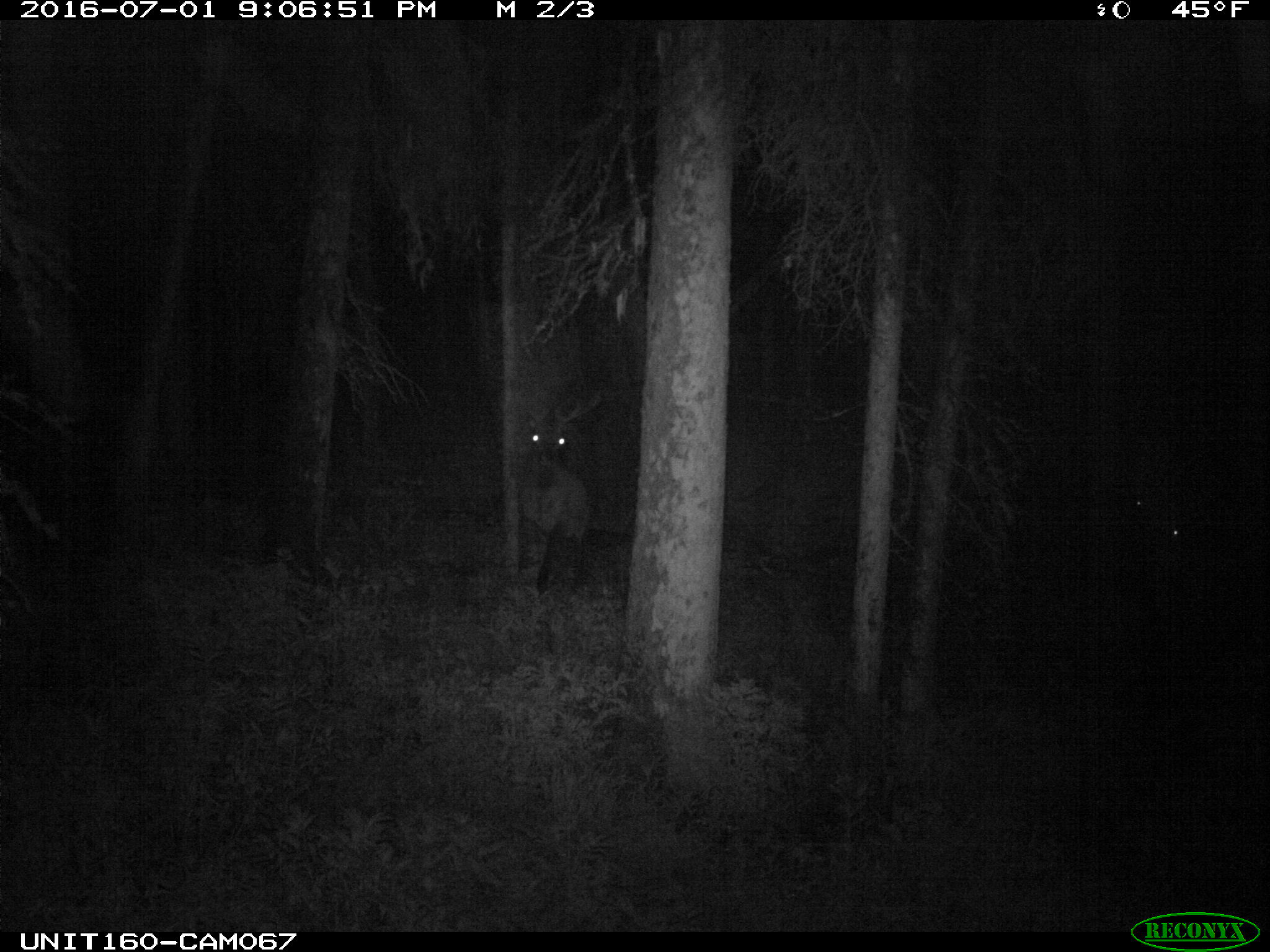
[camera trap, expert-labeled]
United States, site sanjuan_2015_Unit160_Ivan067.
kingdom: Animalia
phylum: Chordata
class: Mammalia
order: Artiodactyla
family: Cervidae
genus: Cervus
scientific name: Cervus elaphus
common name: red deer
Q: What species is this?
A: Cervus elaphus (red deer).